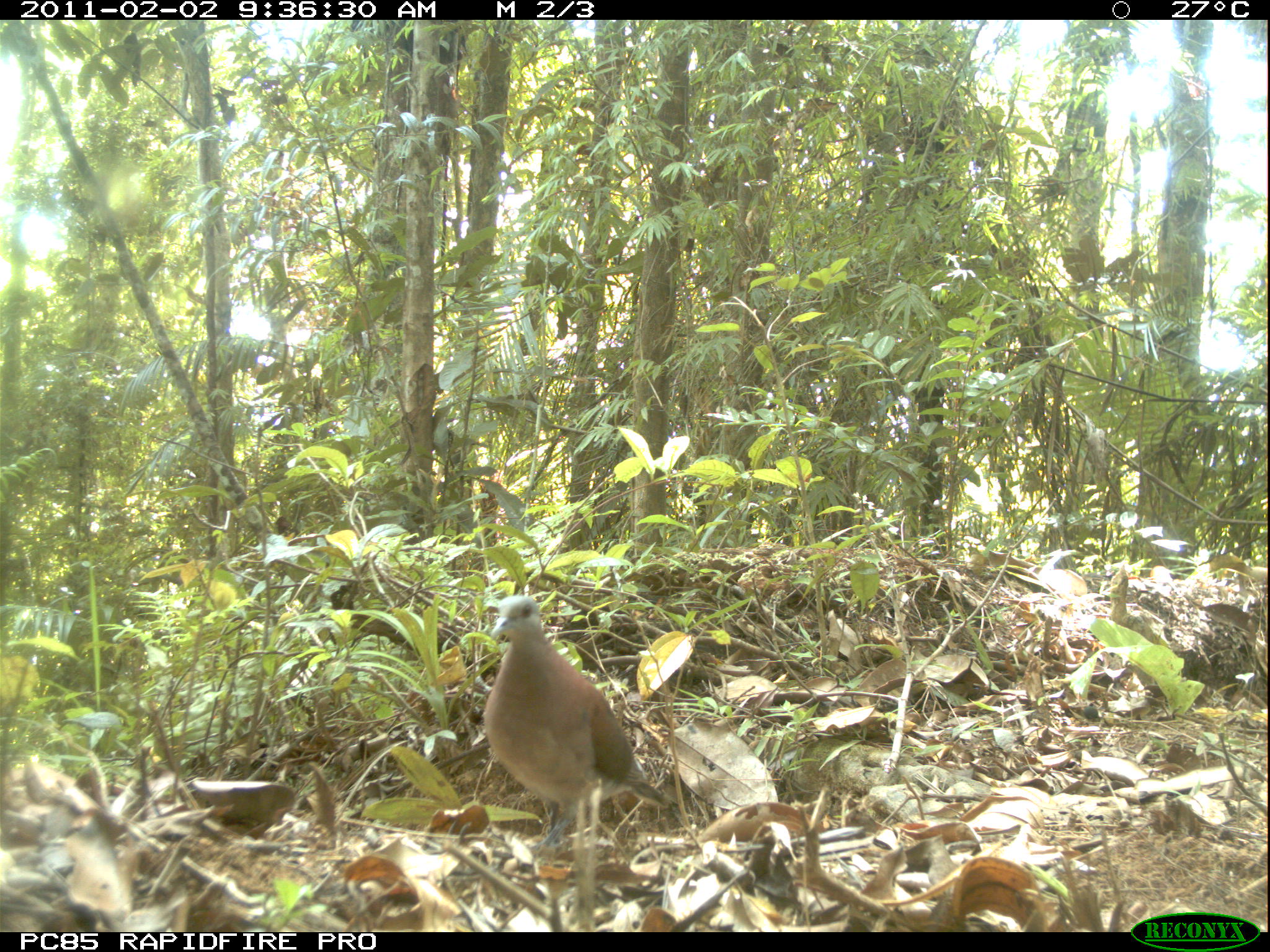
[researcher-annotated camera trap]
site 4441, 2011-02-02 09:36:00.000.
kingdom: Animalia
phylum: Chordata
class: Aves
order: Columbiformes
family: Columbidae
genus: Streptopelia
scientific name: Streptopelia picturata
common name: malagasy turtle dove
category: nesoenas picturata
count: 1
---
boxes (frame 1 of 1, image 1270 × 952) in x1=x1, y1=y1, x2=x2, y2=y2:
nesoenas picturata: x1=485, y1=594, x2=671, y2=855